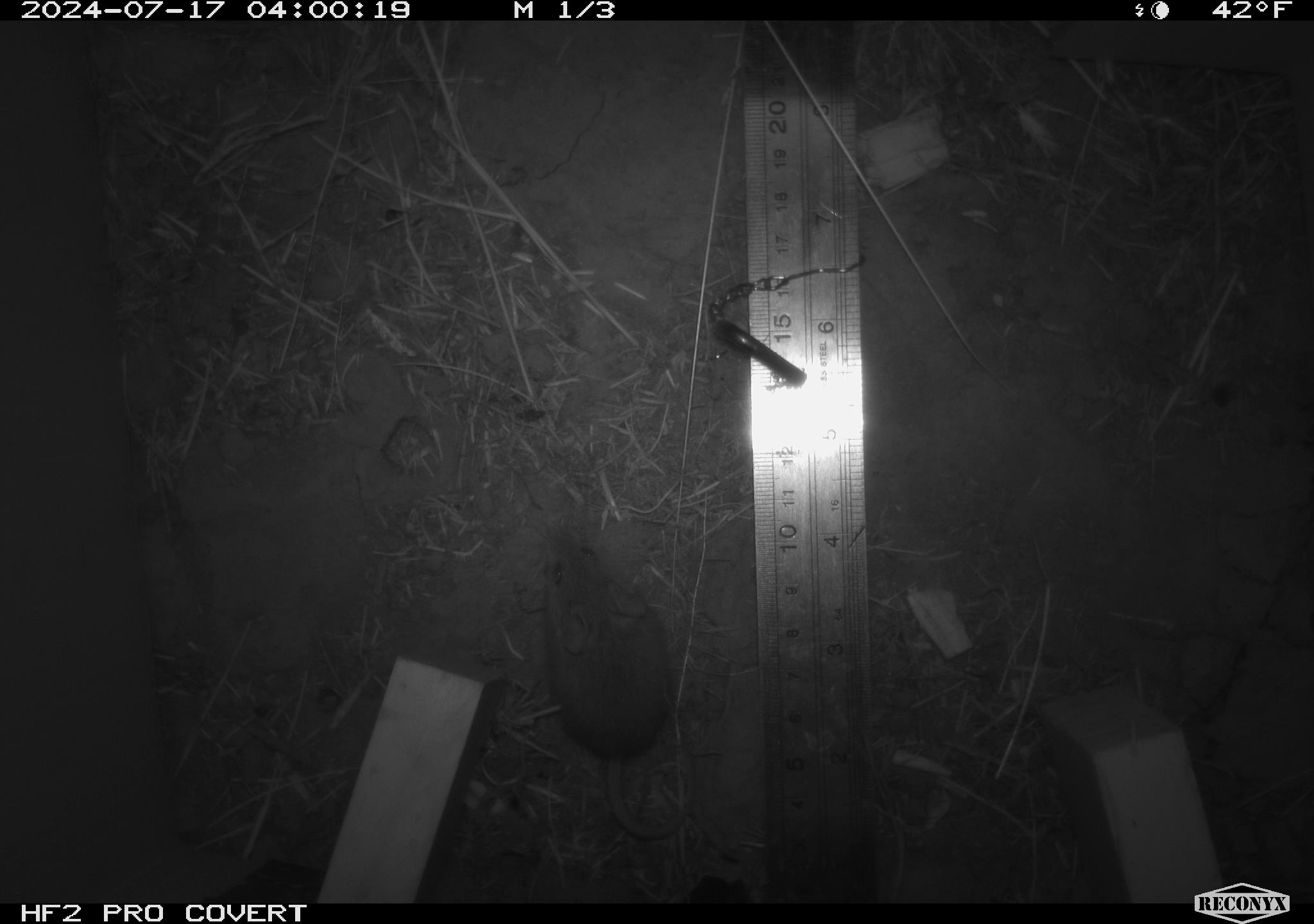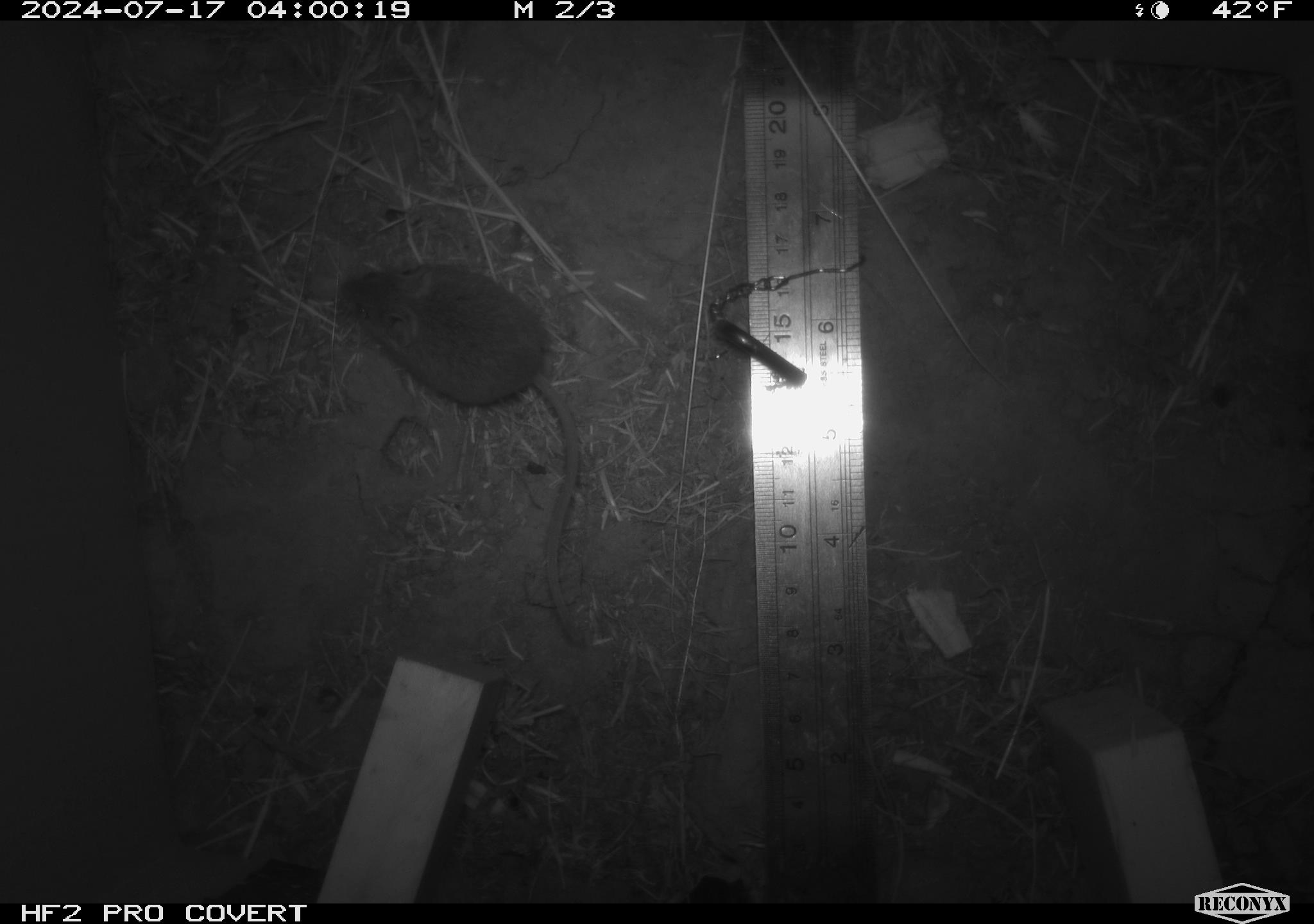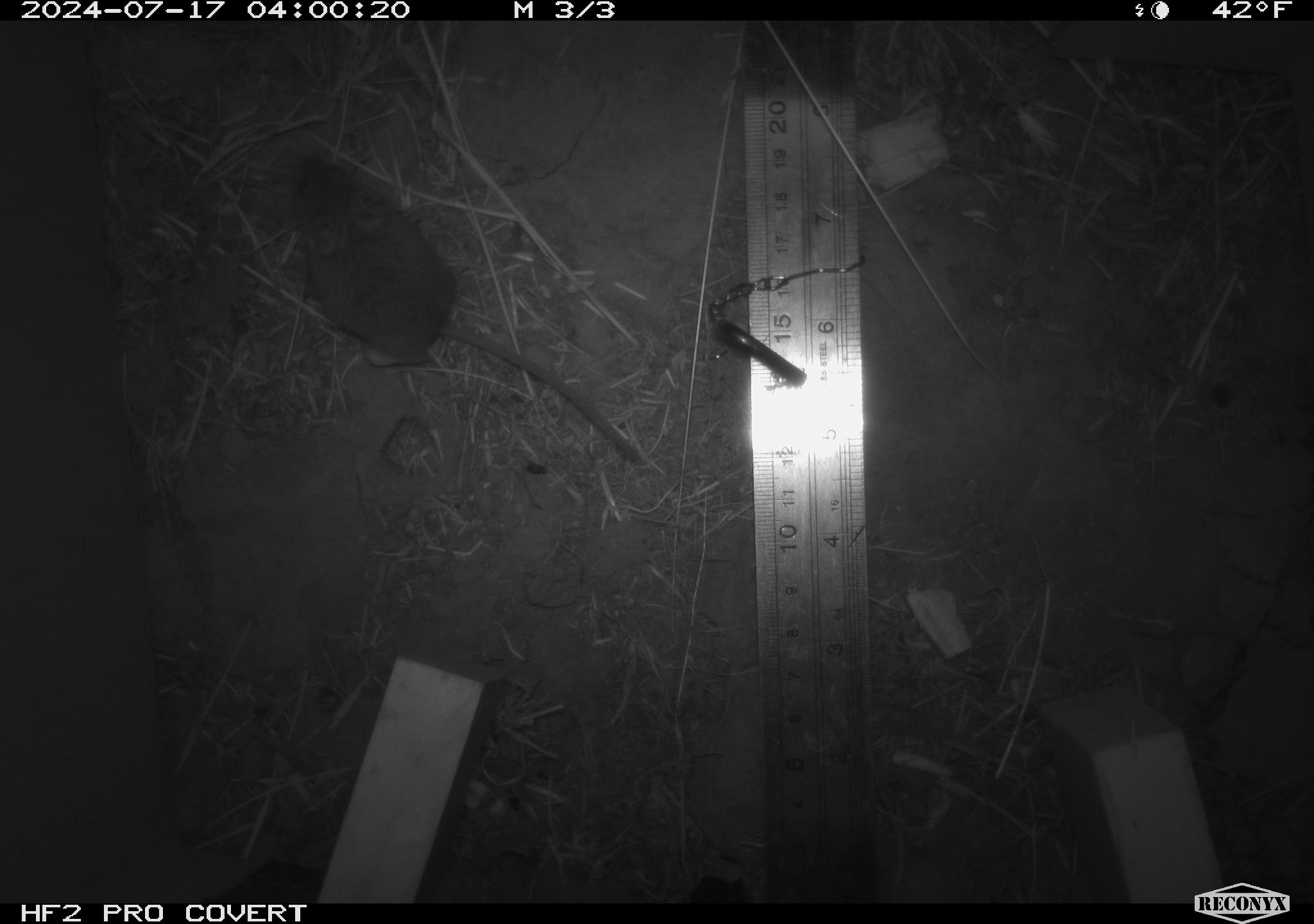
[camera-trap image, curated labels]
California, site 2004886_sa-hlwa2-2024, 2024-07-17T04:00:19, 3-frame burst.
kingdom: Animalia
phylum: Chordata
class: Mammalia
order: Rodentia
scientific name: Rodentia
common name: mouse species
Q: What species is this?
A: Mouse species (Rodentia).